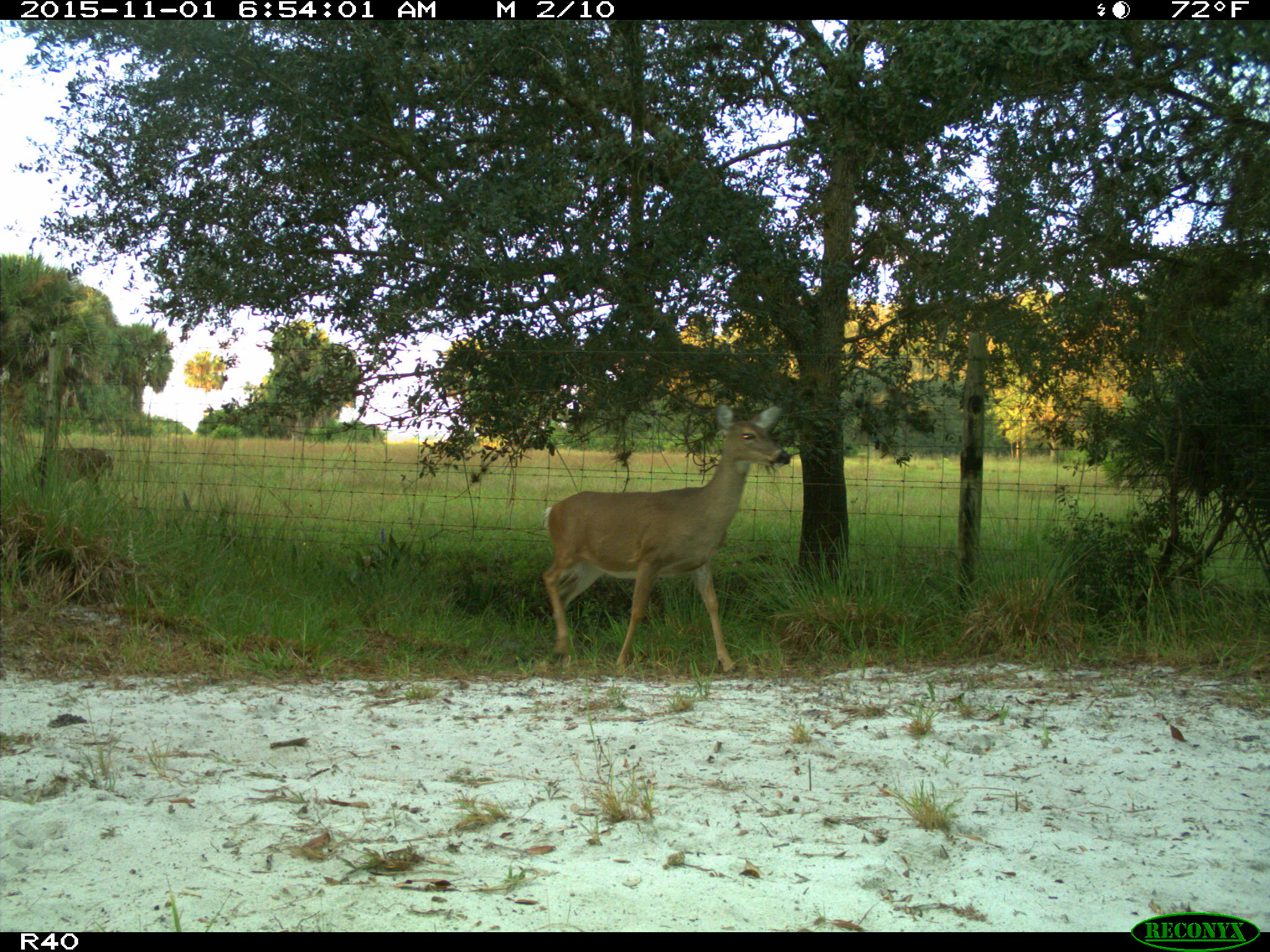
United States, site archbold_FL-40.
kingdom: Animalia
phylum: Chordata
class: Mammalia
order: Artiodactyla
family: Cervidae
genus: Odocoileus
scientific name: Odocoileus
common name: deer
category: unidentified deer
Unidentified deer (deer) (Odocoileus).